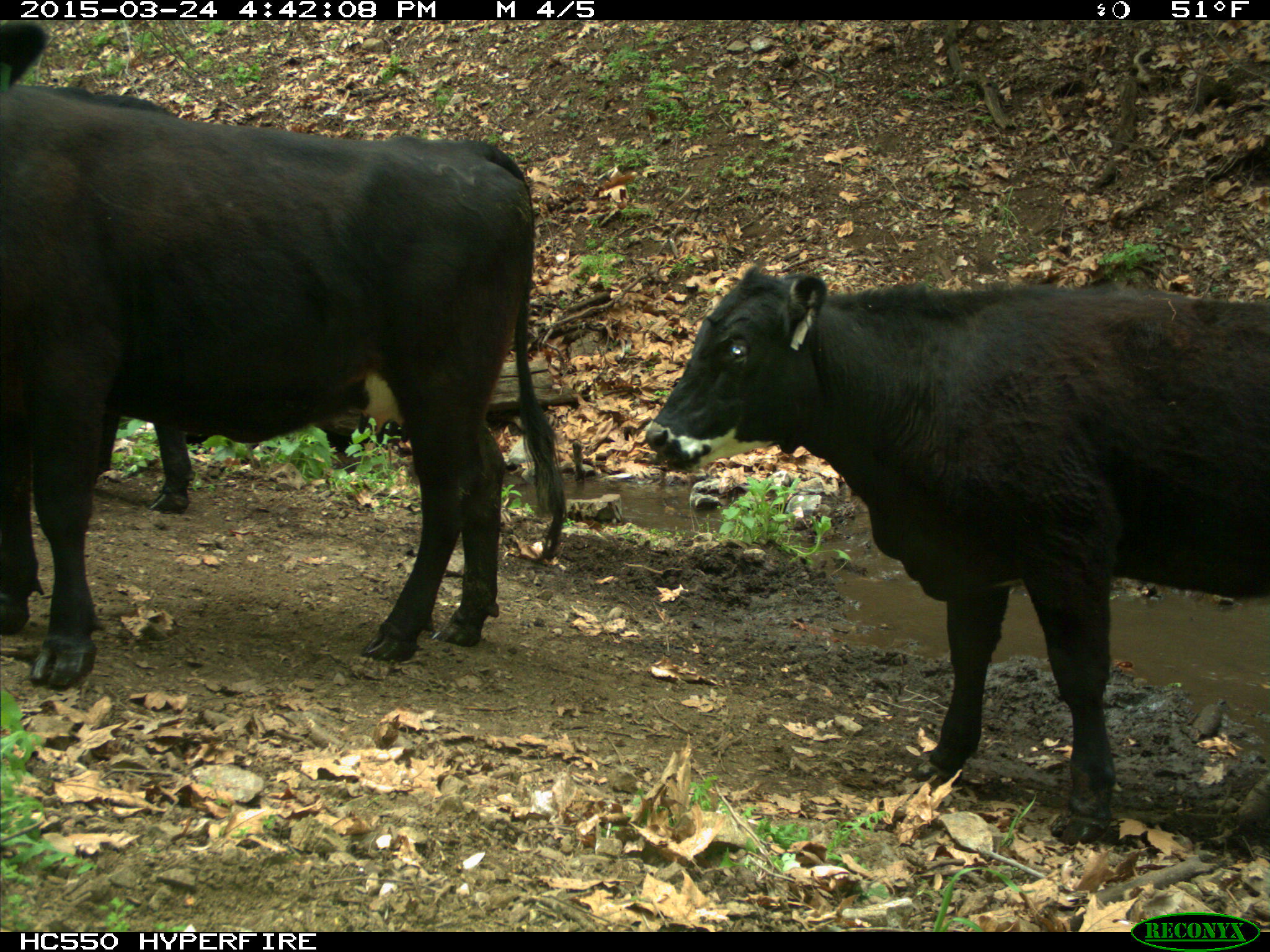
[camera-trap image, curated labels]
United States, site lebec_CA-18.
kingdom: Animalia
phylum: Chordata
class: Mammalia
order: Artiodactyla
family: Bovidae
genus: Bos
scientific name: Bos taurus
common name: domestic cow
Bos taurus (domestic cow).